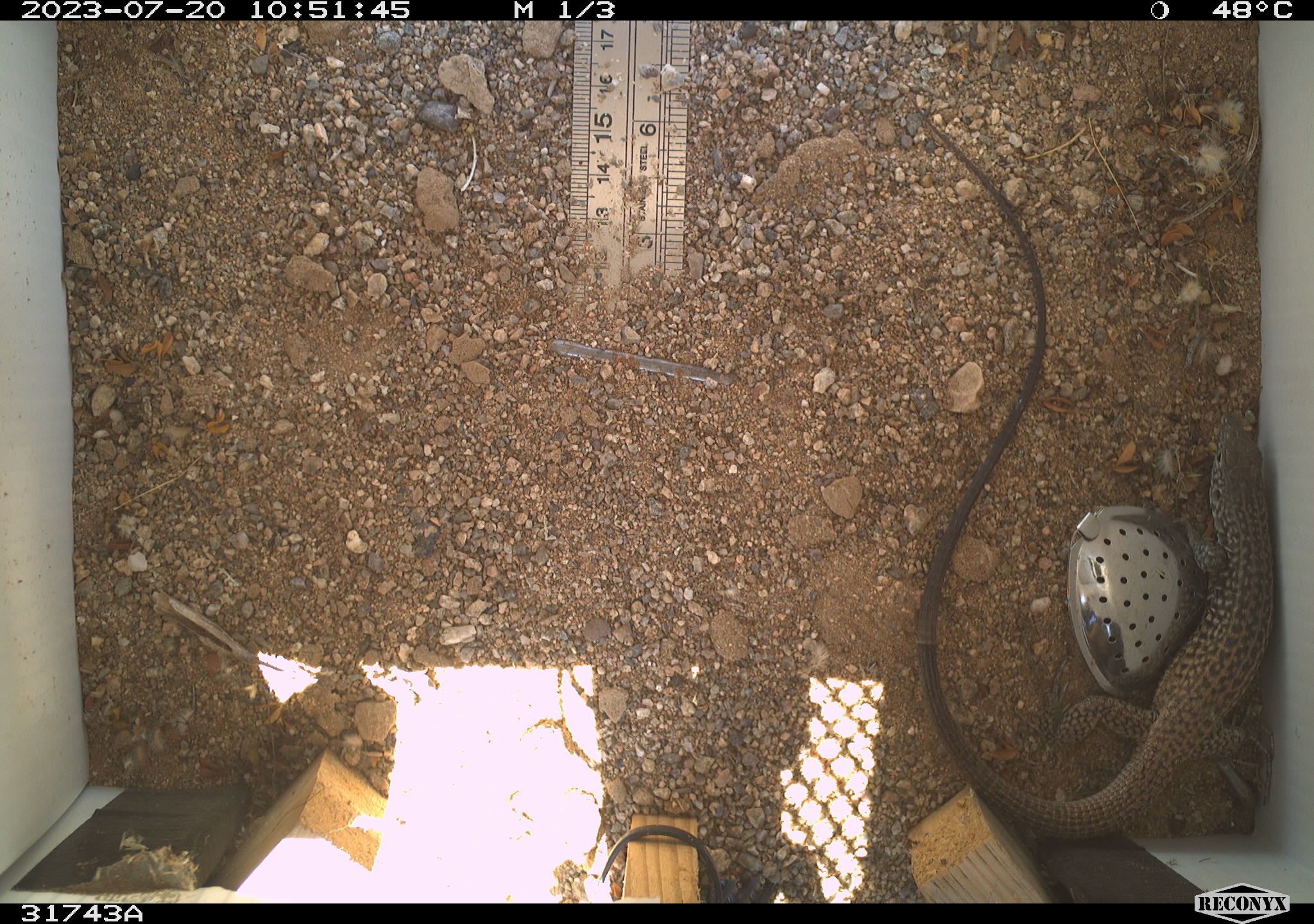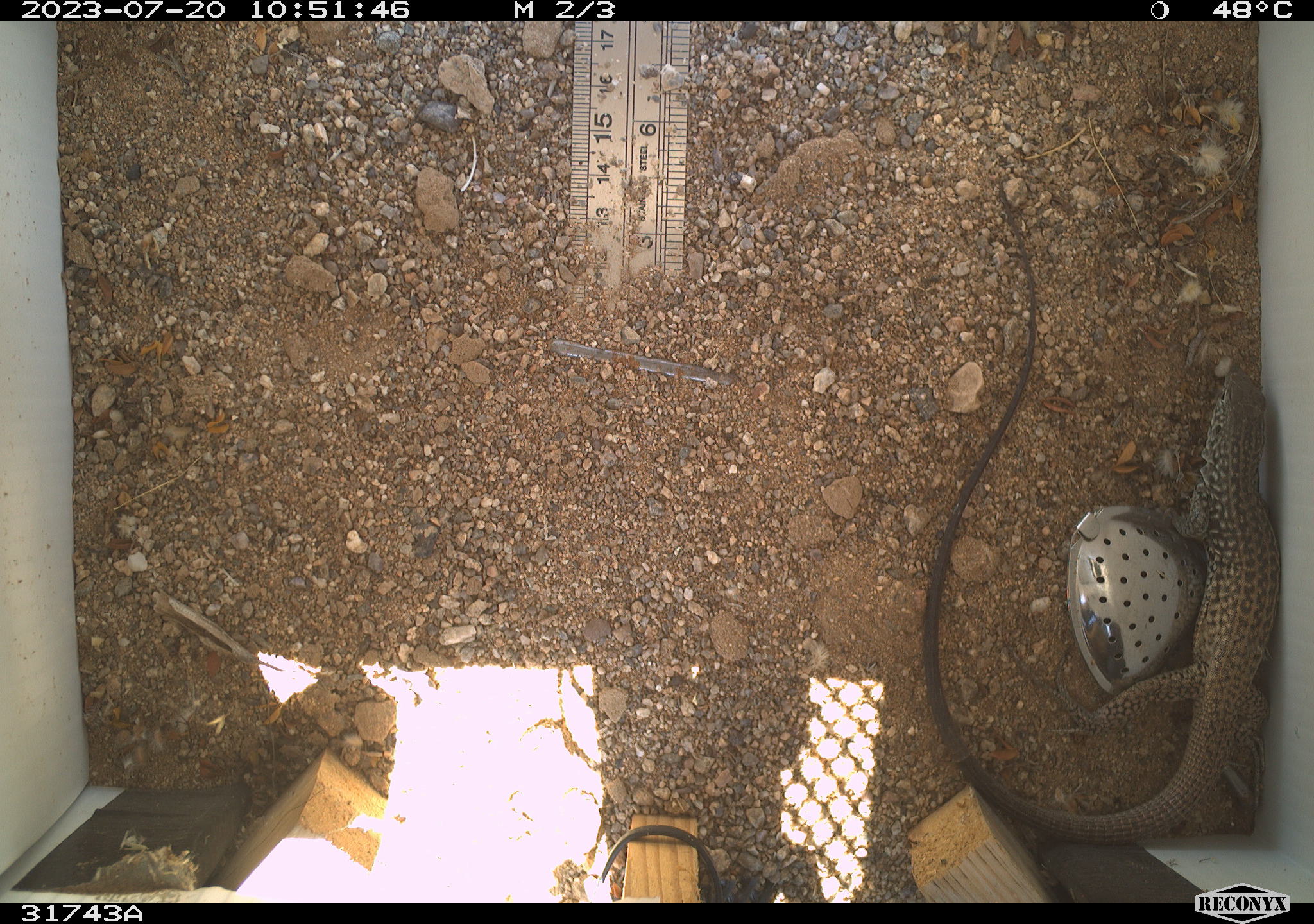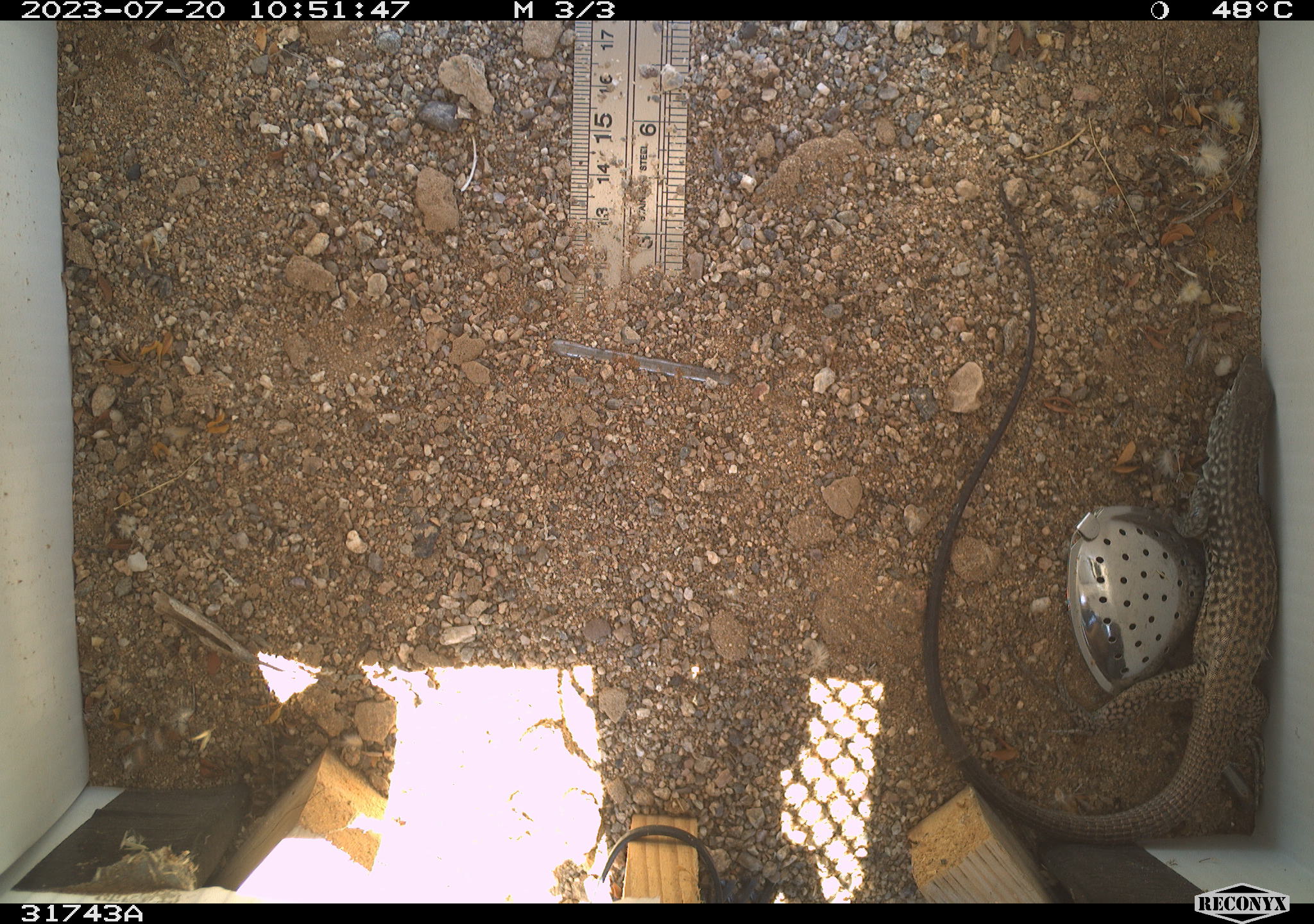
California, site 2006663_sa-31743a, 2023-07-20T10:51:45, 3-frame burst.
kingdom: Animalia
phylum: Chordata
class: Reptilia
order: Squamata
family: Teiidae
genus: Aspidoscelis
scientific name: Aspidoscelis tigris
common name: western whiptail